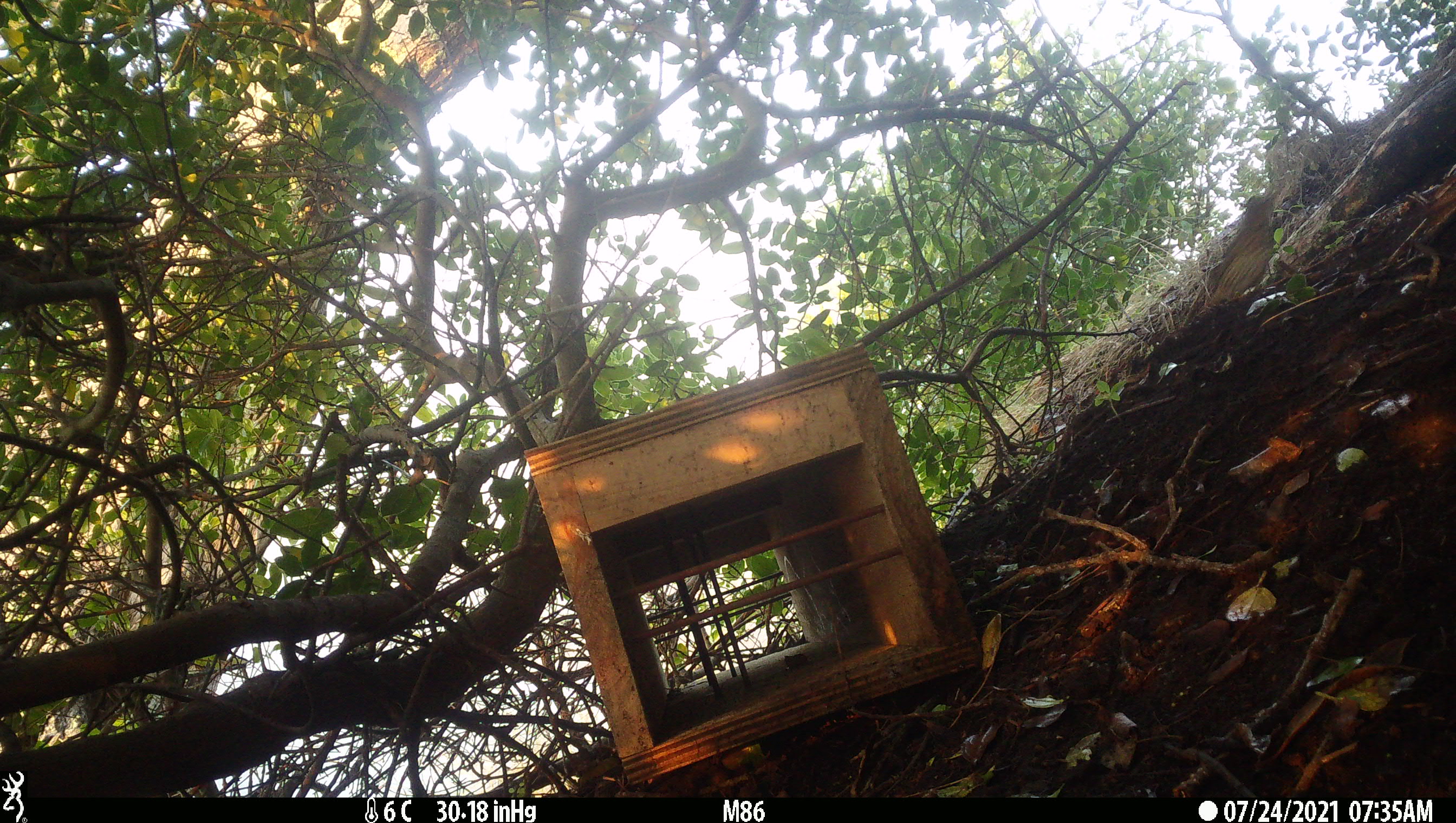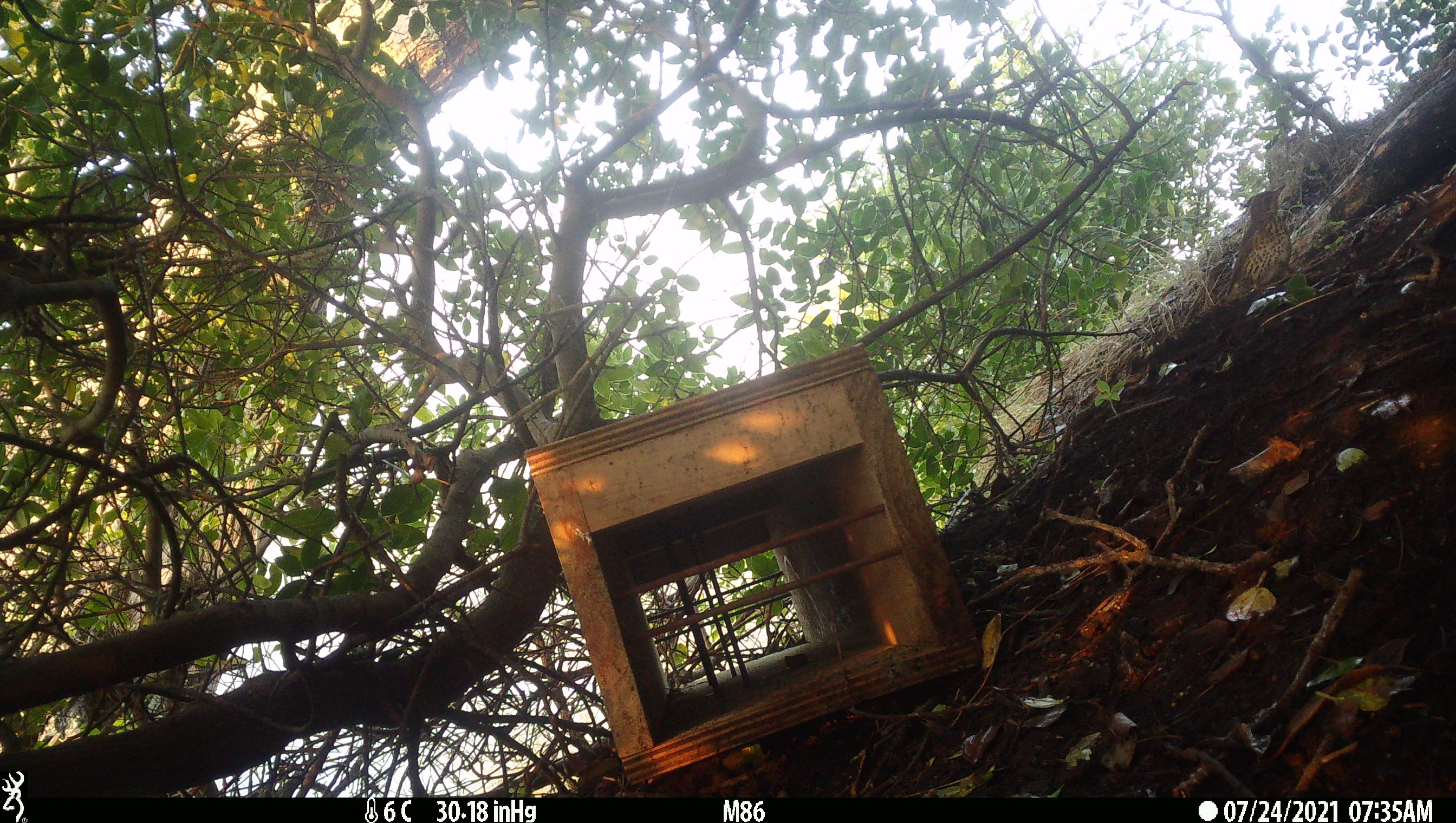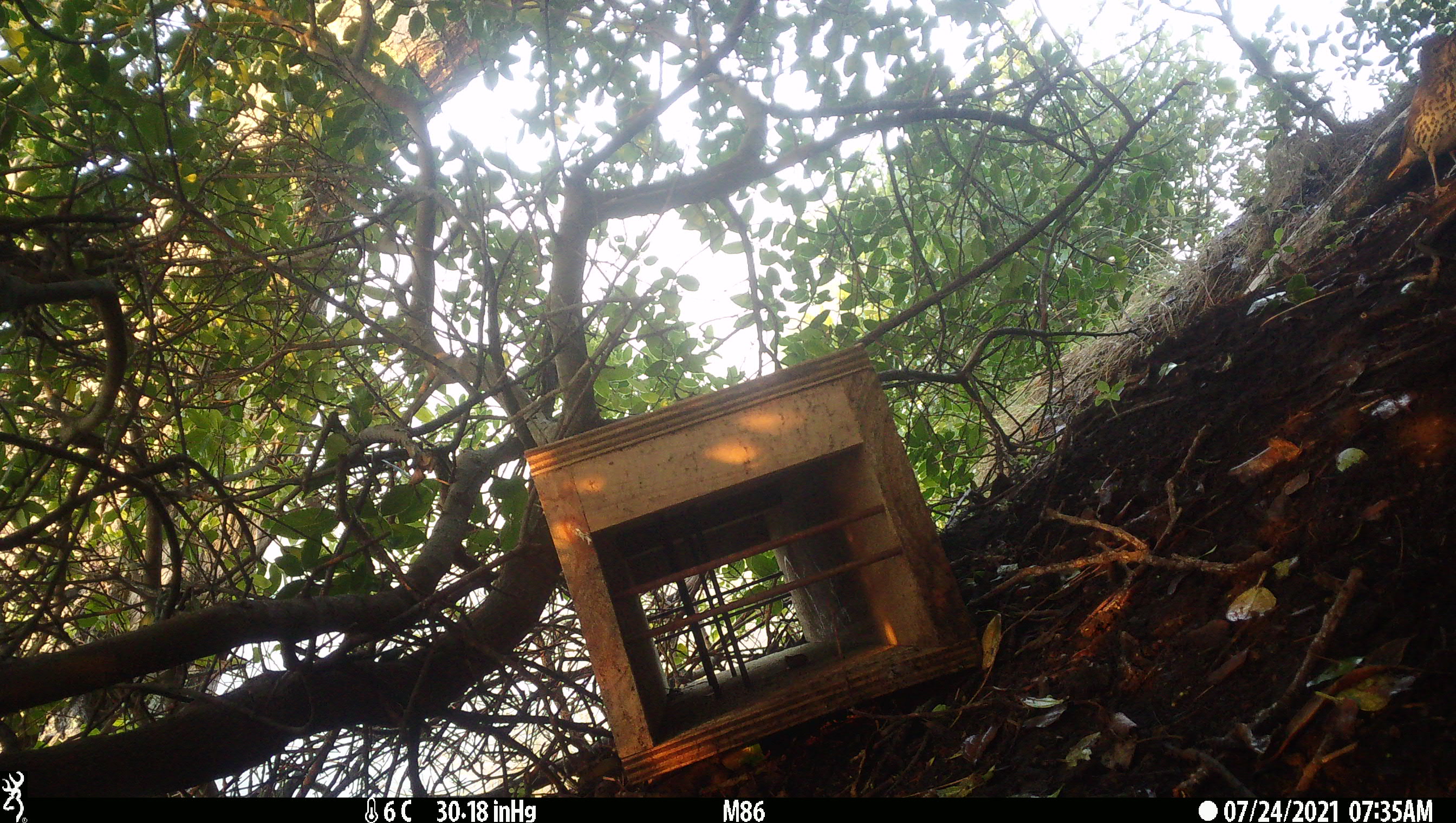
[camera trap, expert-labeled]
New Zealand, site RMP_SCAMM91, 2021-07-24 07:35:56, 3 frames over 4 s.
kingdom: Animalia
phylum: Chordata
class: Aves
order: Passeriformes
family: Turdidae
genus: Turdus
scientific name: Turdus philomelos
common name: song thrush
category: thrush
Thrush (song thrush) (Turdus philomelos).